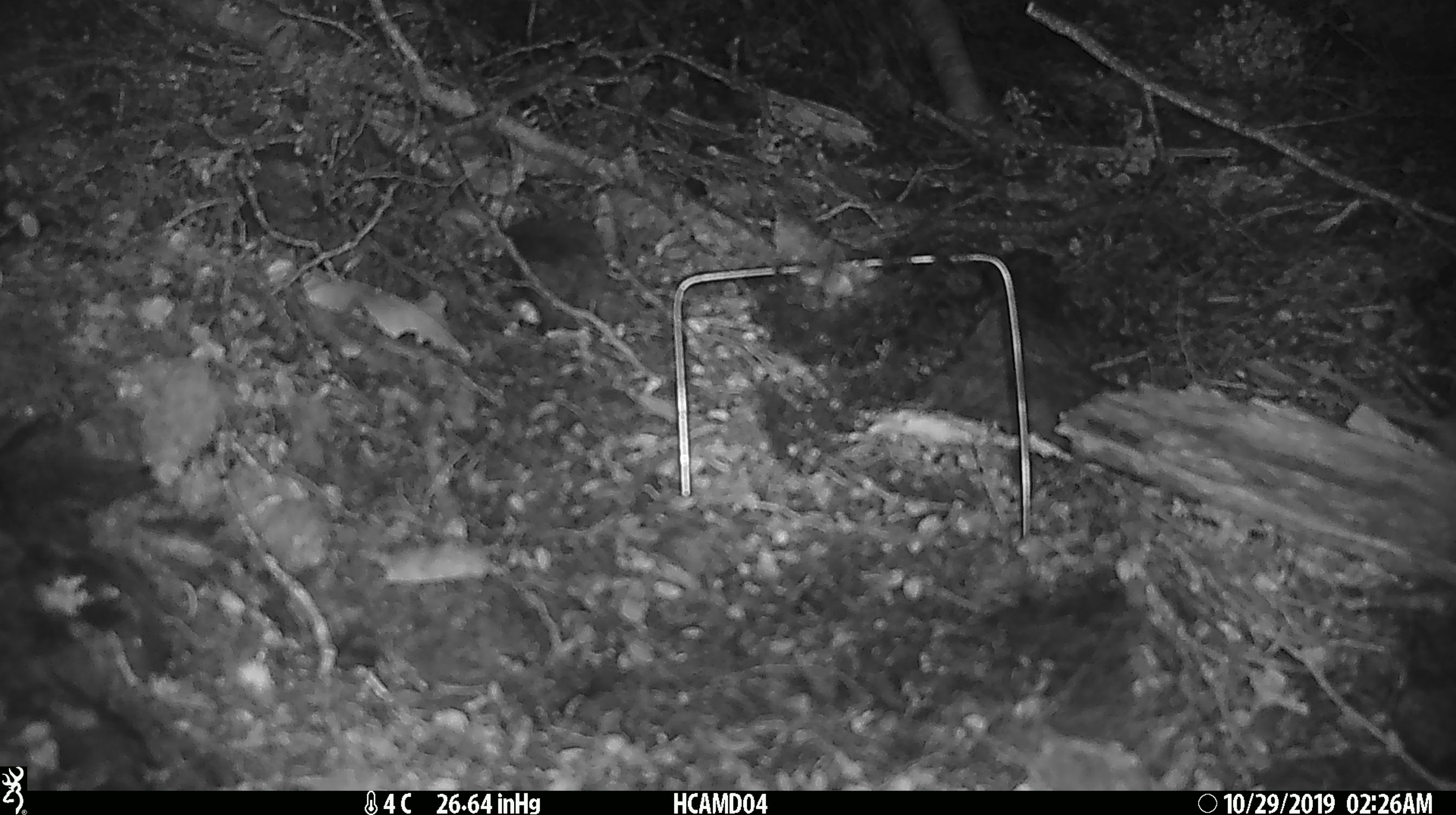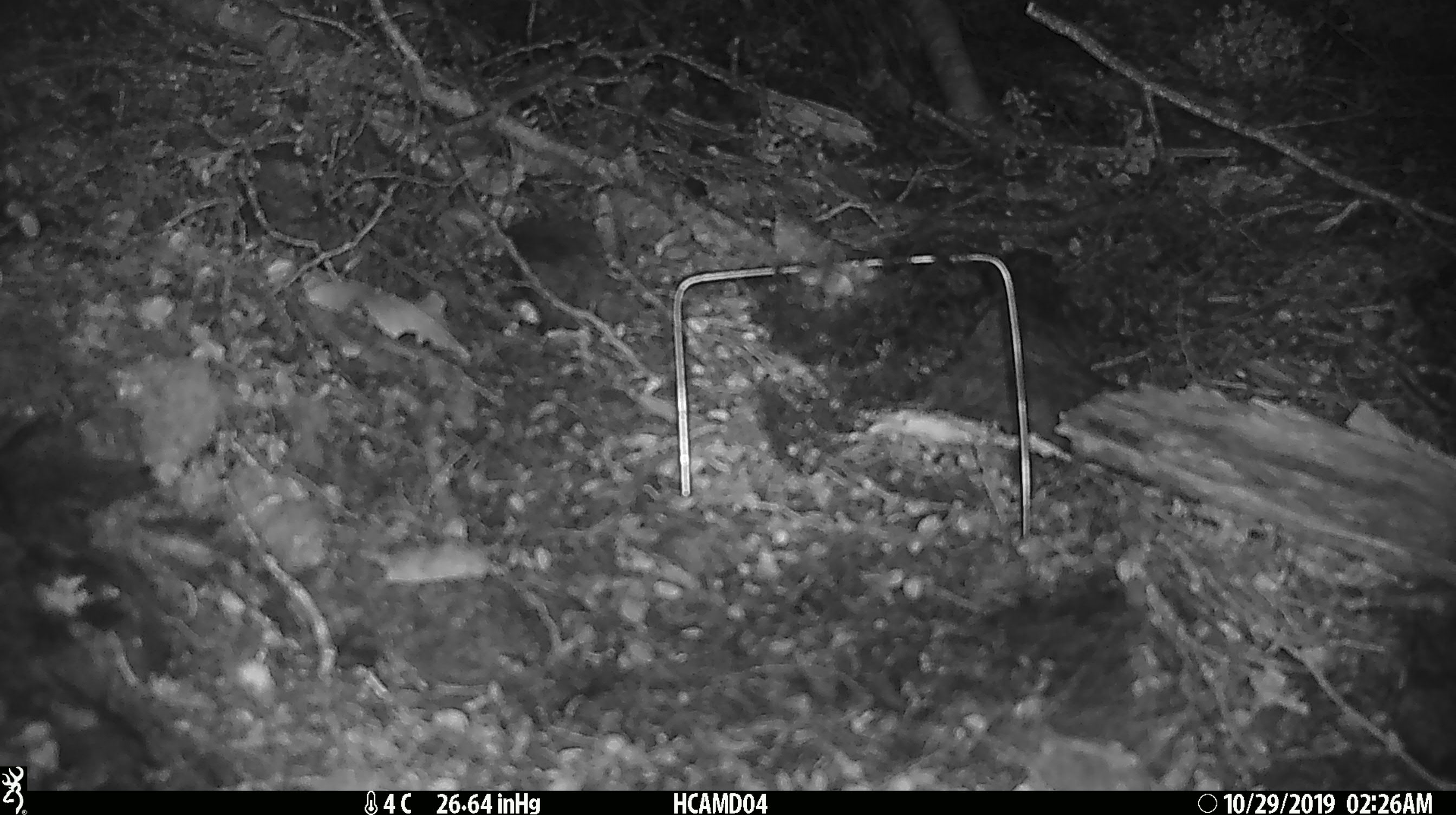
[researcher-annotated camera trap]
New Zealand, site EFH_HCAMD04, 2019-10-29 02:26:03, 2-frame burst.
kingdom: Animalia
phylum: Chordata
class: Mammalia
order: Rodentia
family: Muridae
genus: Mus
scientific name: Mus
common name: mouse